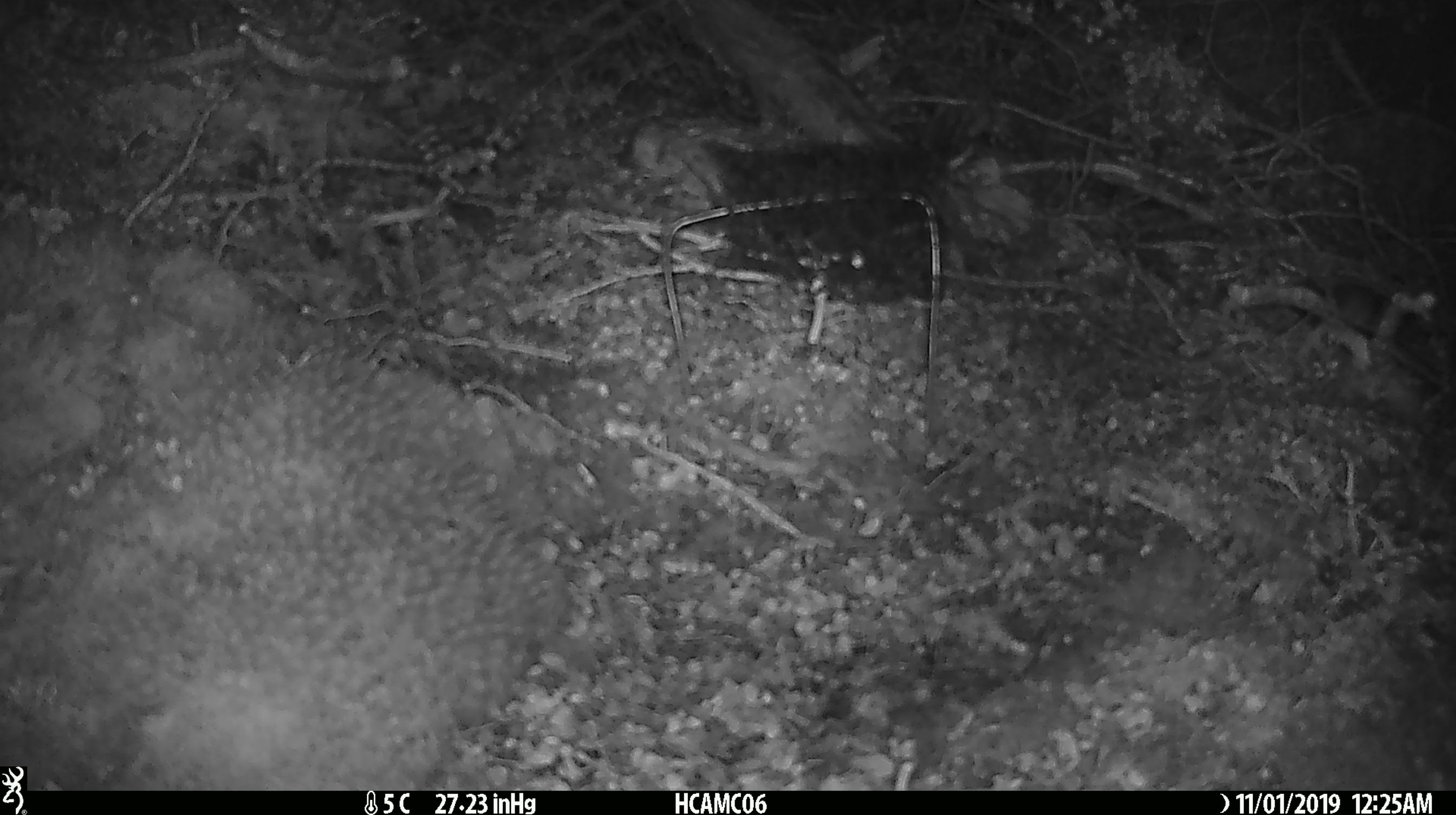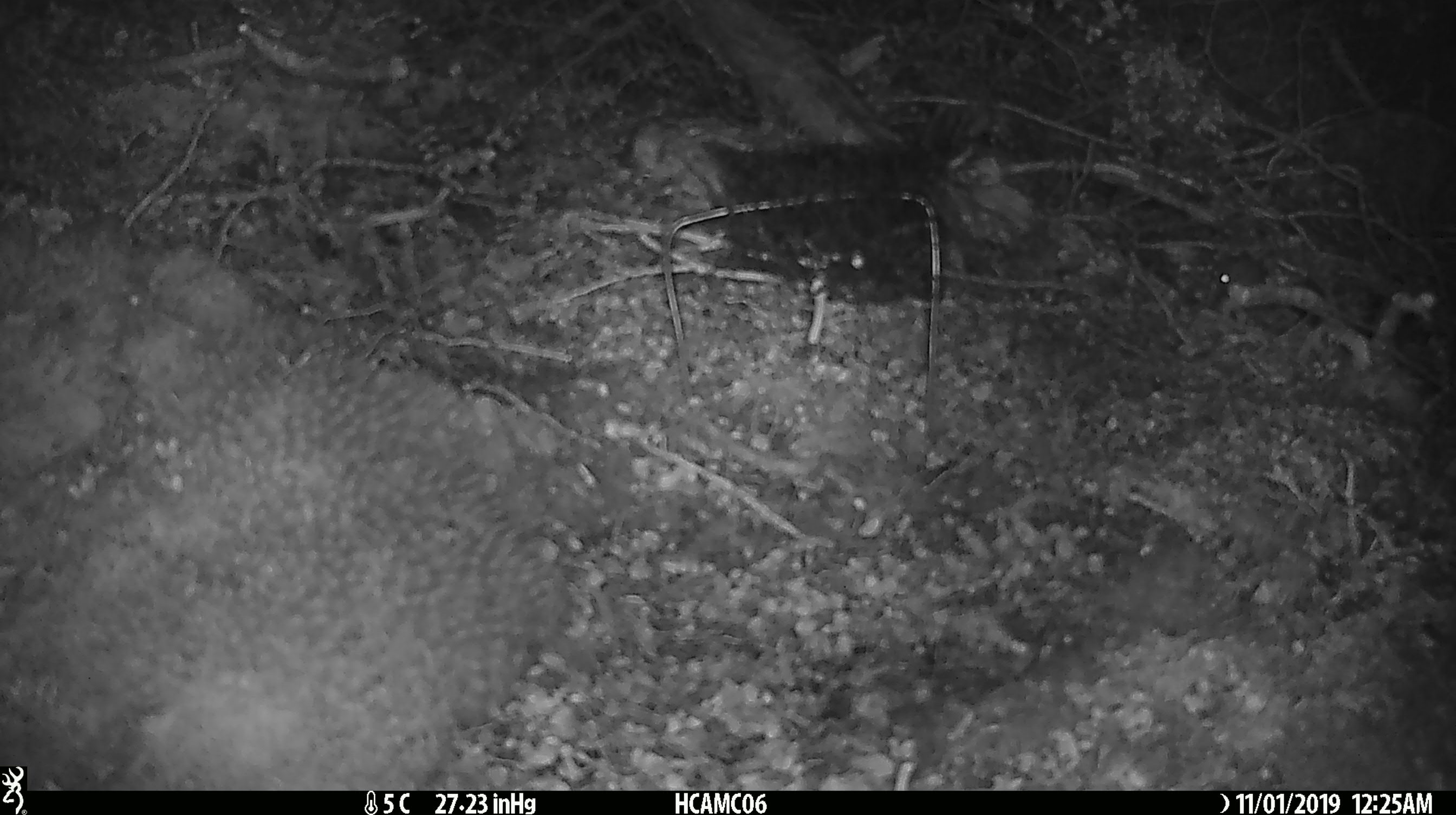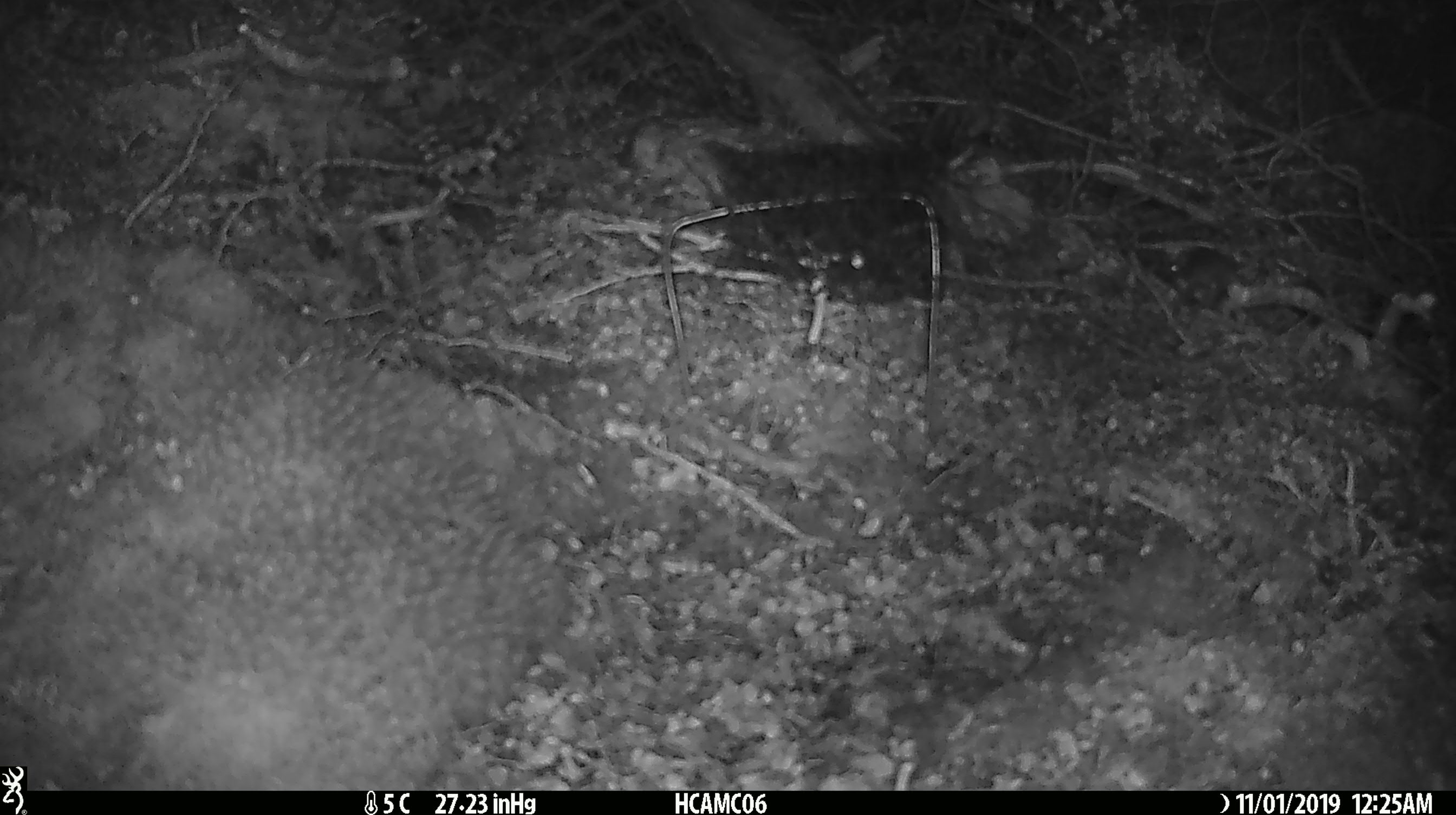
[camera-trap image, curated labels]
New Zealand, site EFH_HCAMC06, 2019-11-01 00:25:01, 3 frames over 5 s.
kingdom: Animalia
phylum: Chordata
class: Mammalia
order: Rodentia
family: Muridae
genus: Mus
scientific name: Mus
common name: mouse